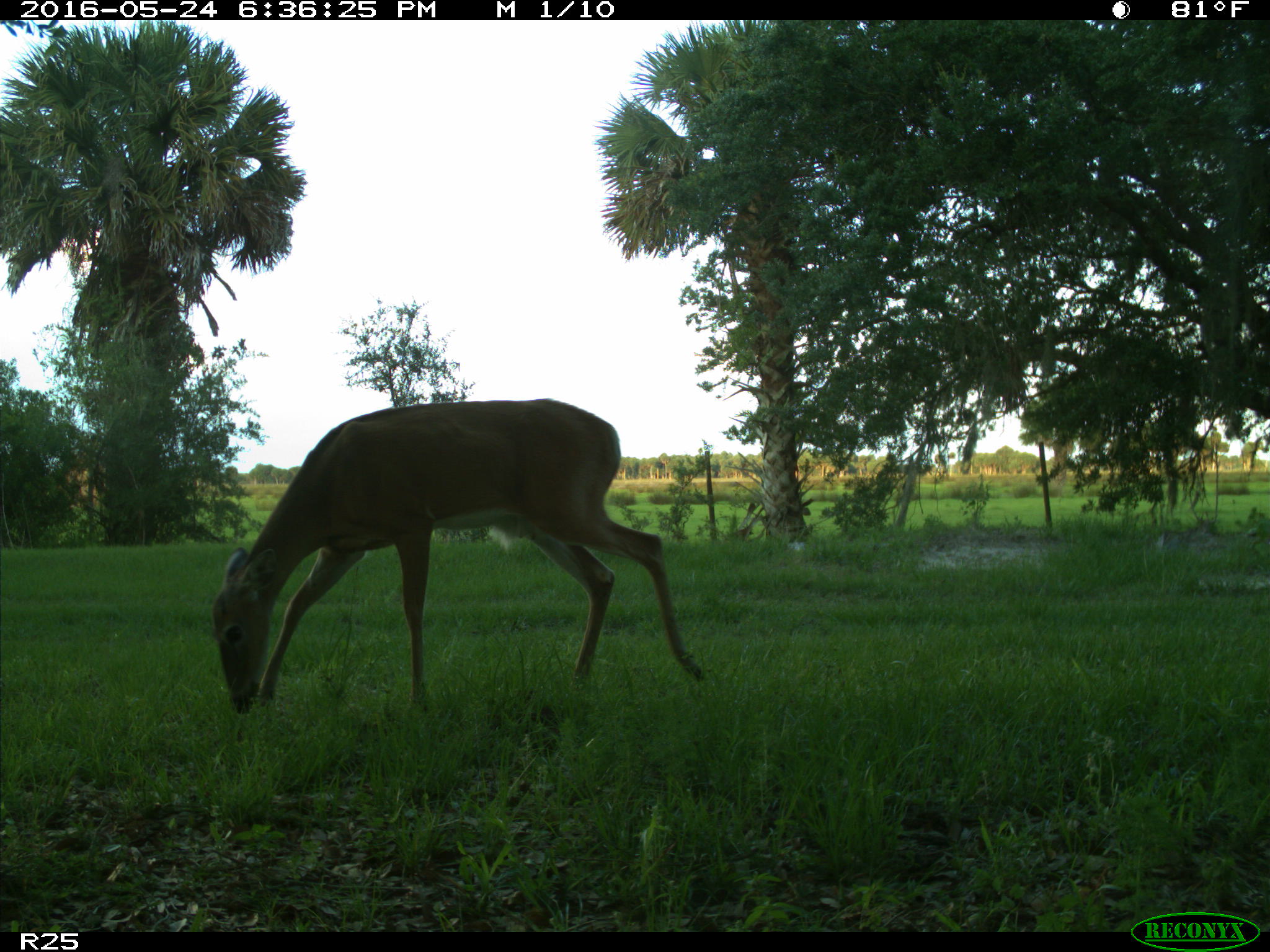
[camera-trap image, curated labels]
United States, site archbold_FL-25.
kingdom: Animalia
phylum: Chordata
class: Mammalia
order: Artiodactyla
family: Cervidae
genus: Odocoileus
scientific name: Odocoileus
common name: deer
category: unidentified deer